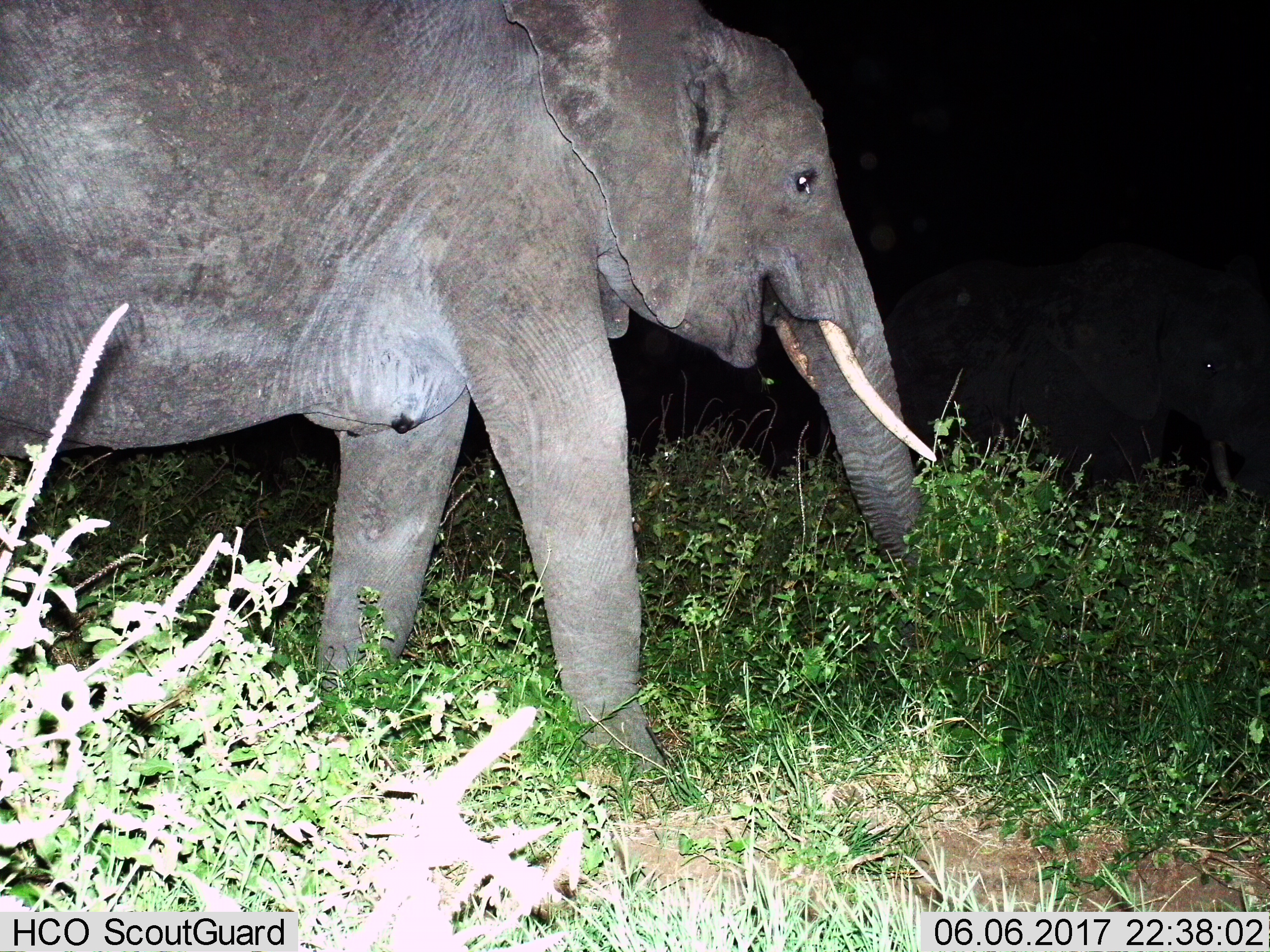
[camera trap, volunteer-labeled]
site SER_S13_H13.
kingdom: Animalia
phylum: Chordata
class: Mammalia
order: Proboscidea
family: Elephantidae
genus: Loxodonta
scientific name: Loxodonta africana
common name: african bush elephant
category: elephant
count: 1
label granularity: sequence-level